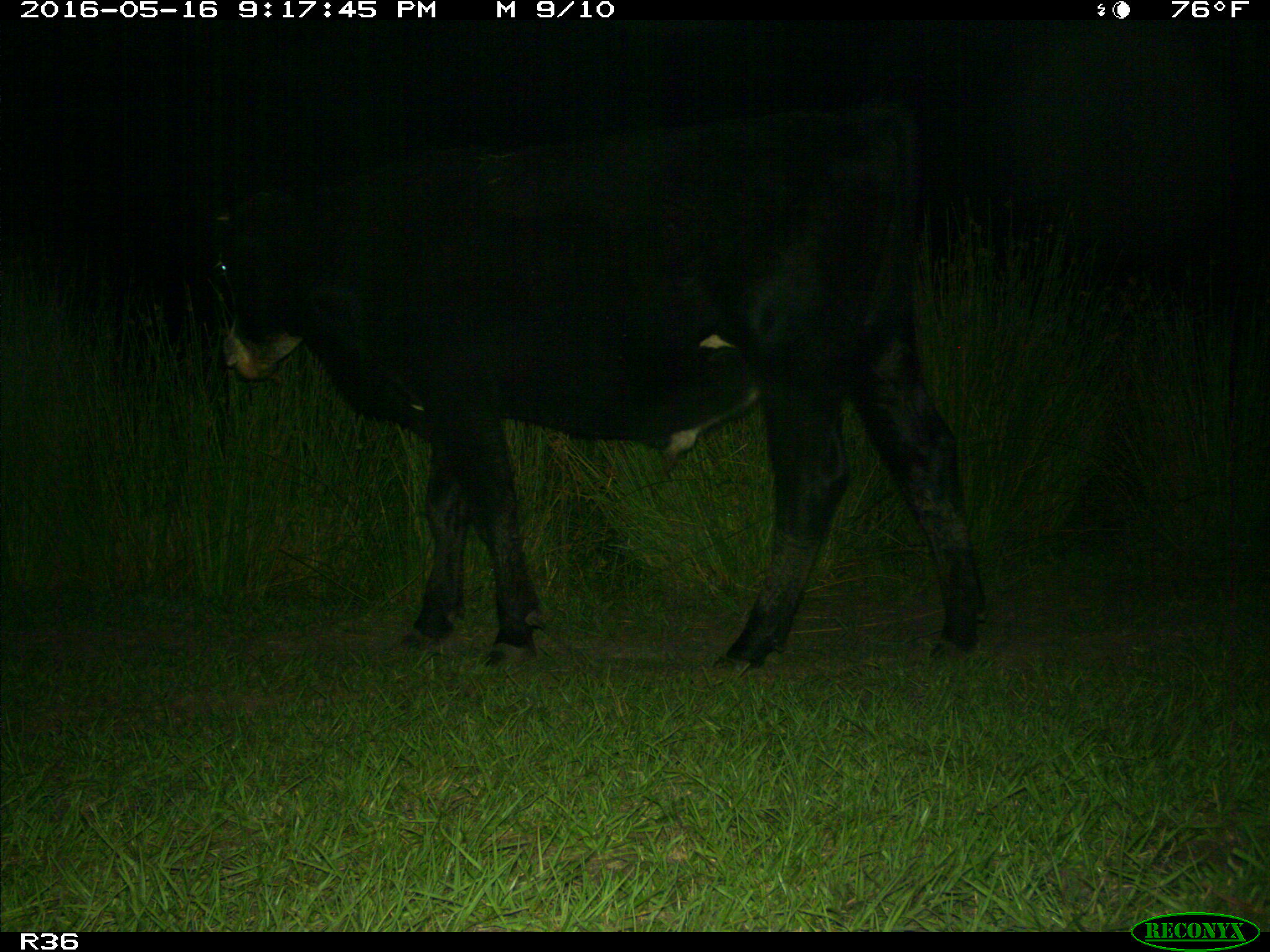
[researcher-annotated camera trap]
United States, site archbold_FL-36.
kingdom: Animalia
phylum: Chordata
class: Mammalia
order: Artiodactyla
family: Bovidae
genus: Bos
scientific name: Bos taurus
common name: domestic cow